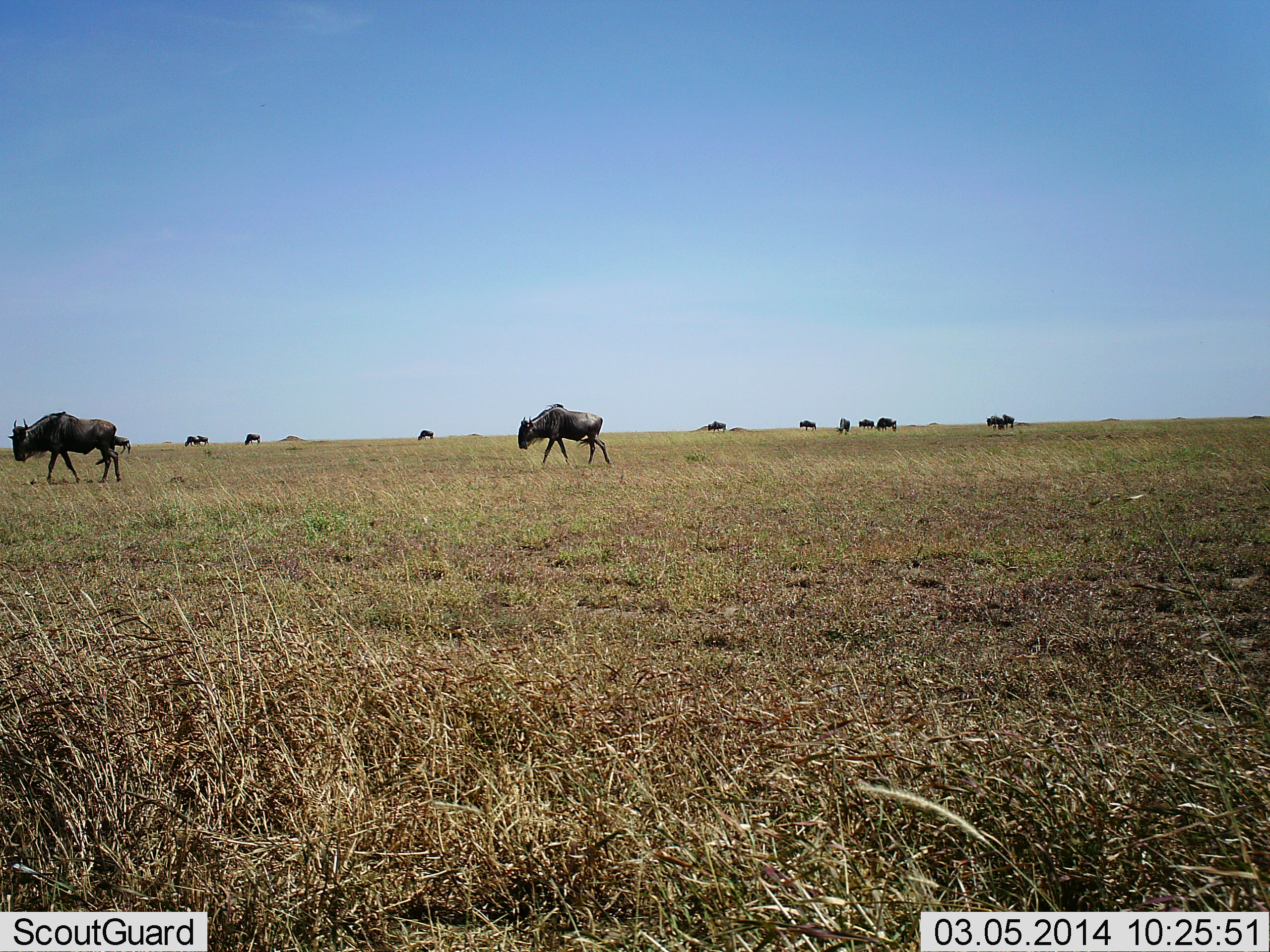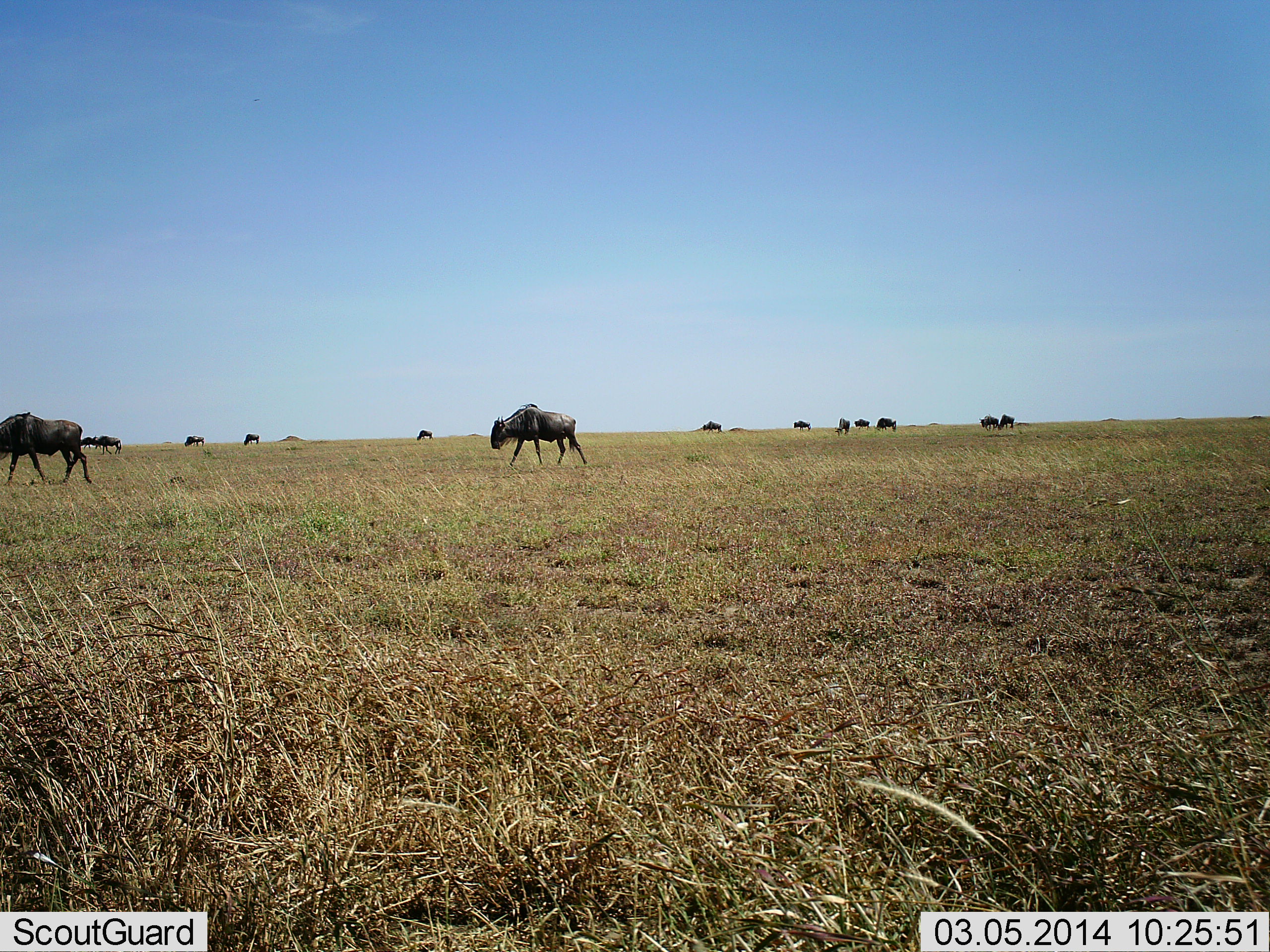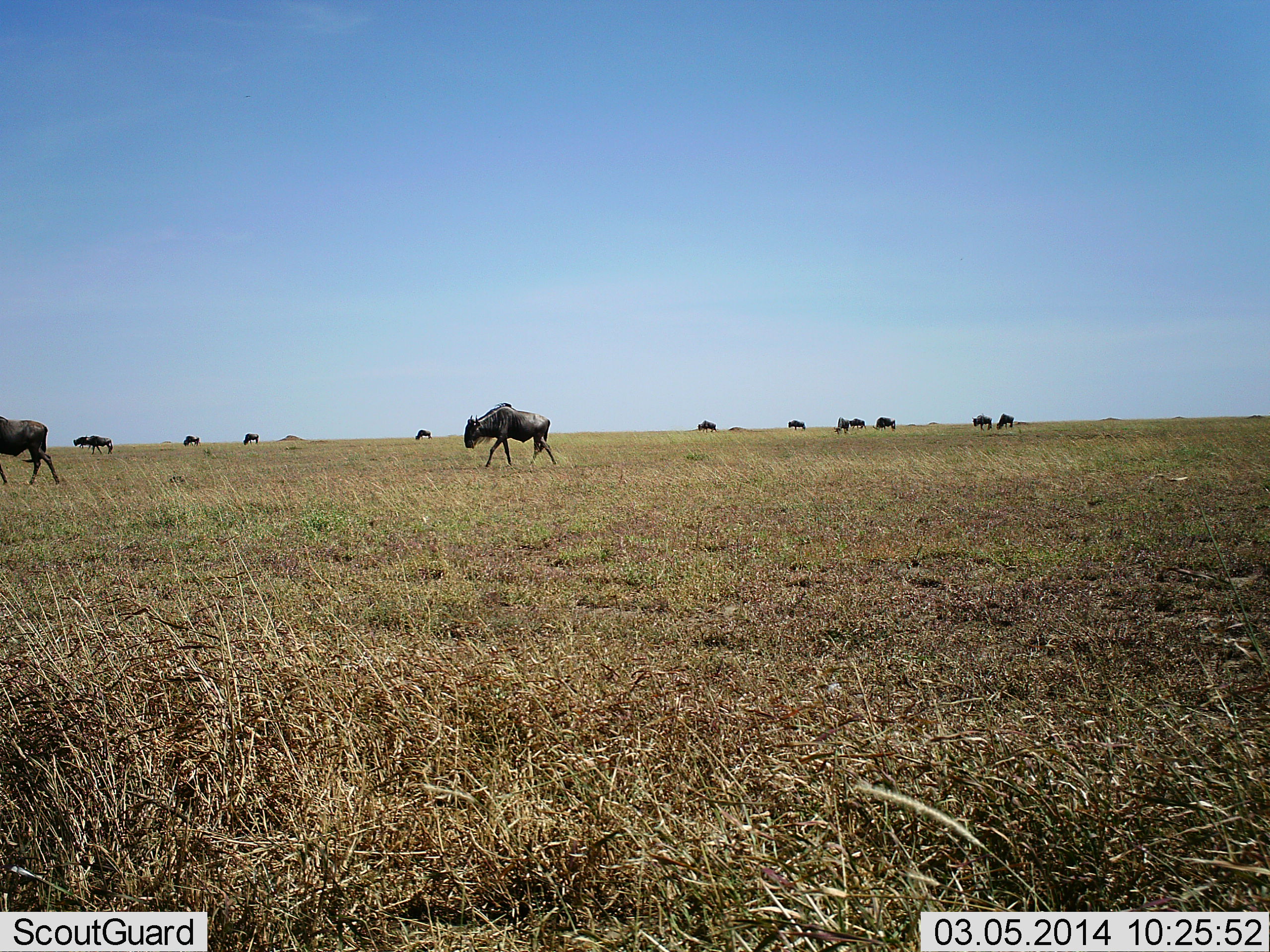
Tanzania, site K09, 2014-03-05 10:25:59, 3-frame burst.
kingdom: Animalia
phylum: Chordata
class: Mammalia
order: Artiodactyla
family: Bovidae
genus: Connochaetes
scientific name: Connochaetes taurinus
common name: blue wildebeest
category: wildebeest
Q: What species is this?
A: Wildebeest (blue wildebeest) (Connochaetes taurinus).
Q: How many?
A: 11-50.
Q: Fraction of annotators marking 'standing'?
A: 21%.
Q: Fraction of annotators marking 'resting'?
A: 0%.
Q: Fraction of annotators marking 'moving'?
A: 90%.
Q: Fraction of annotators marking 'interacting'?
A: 6%.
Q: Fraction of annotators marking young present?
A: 0%.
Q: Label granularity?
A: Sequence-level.